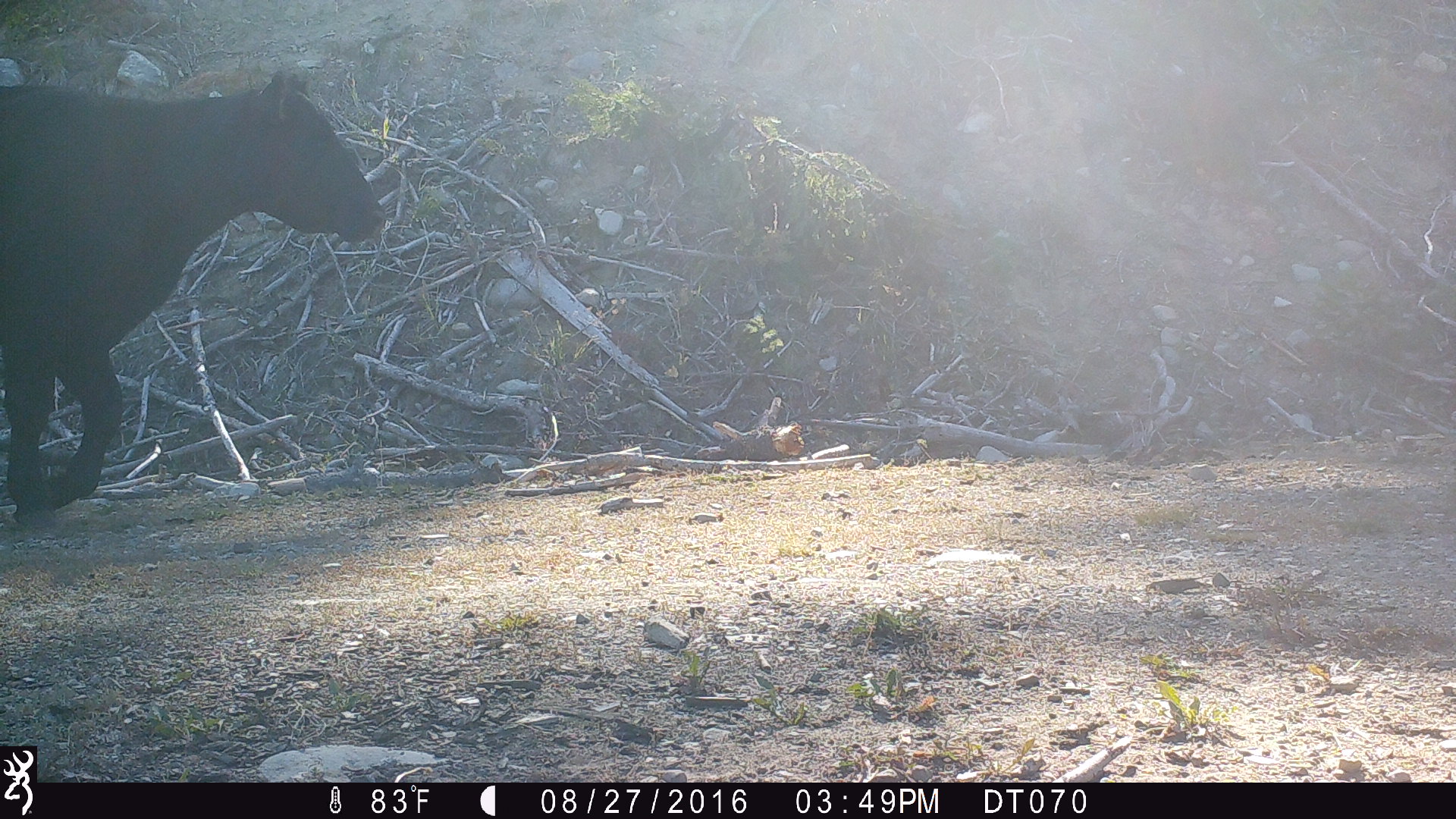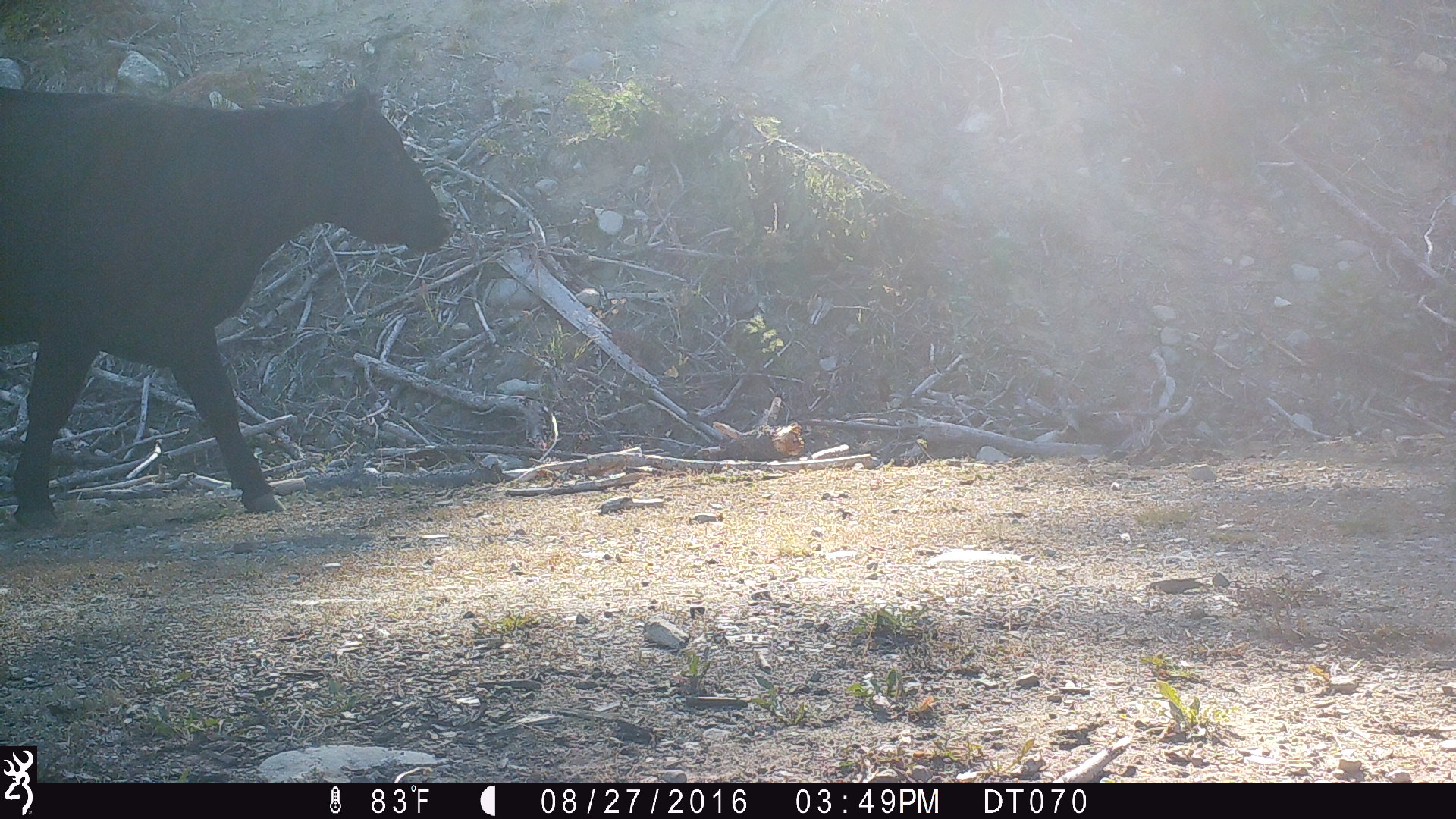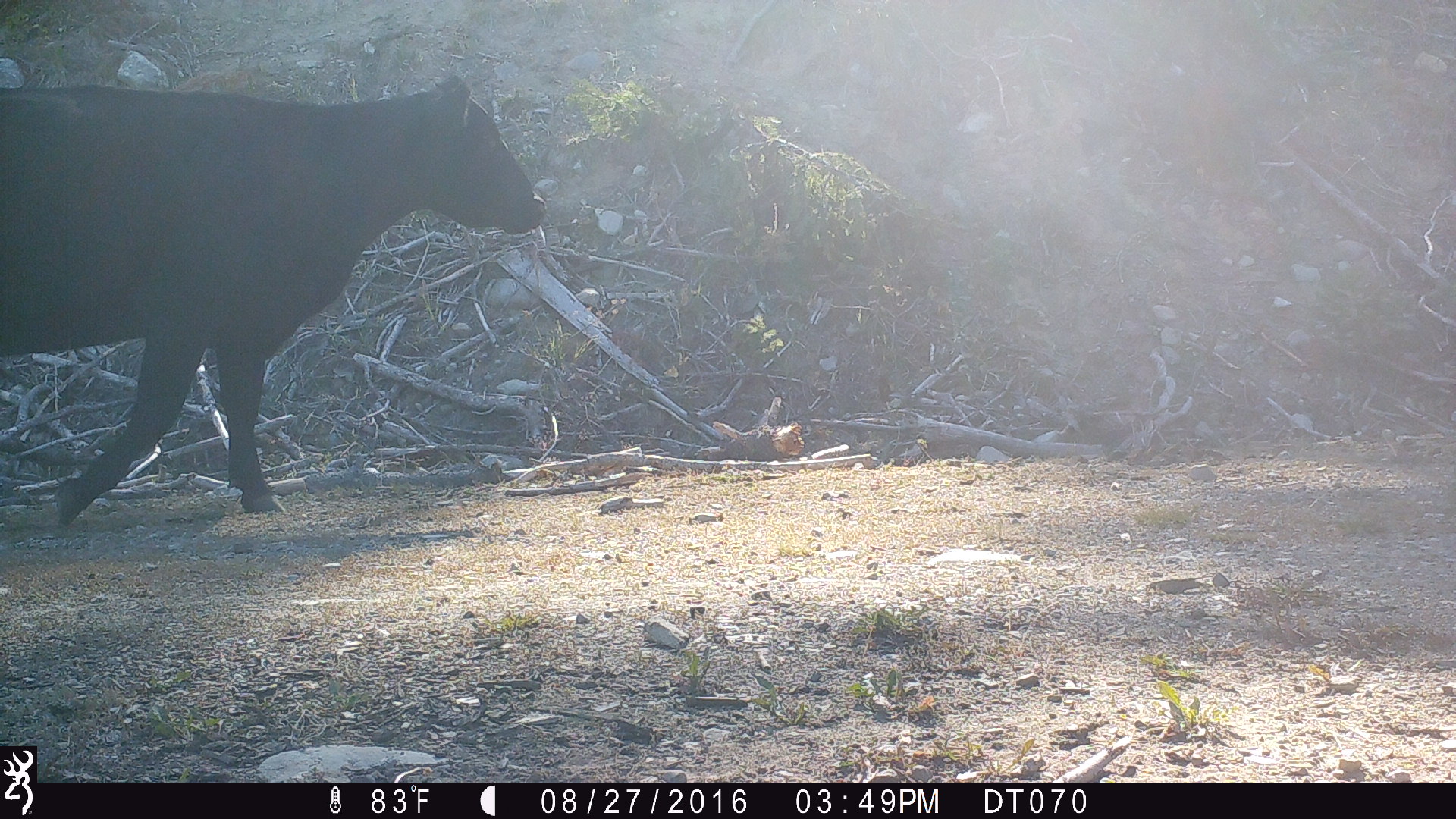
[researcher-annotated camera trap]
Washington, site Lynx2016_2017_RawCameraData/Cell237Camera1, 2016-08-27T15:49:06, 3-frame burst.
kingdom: Animalia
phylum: Chordata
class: Mammalia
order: Artiodactyla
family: Bovidae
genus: Bos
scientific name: Bos taurus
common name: domestic cattle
Domestic cattle (Bos taurus). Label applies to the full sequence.